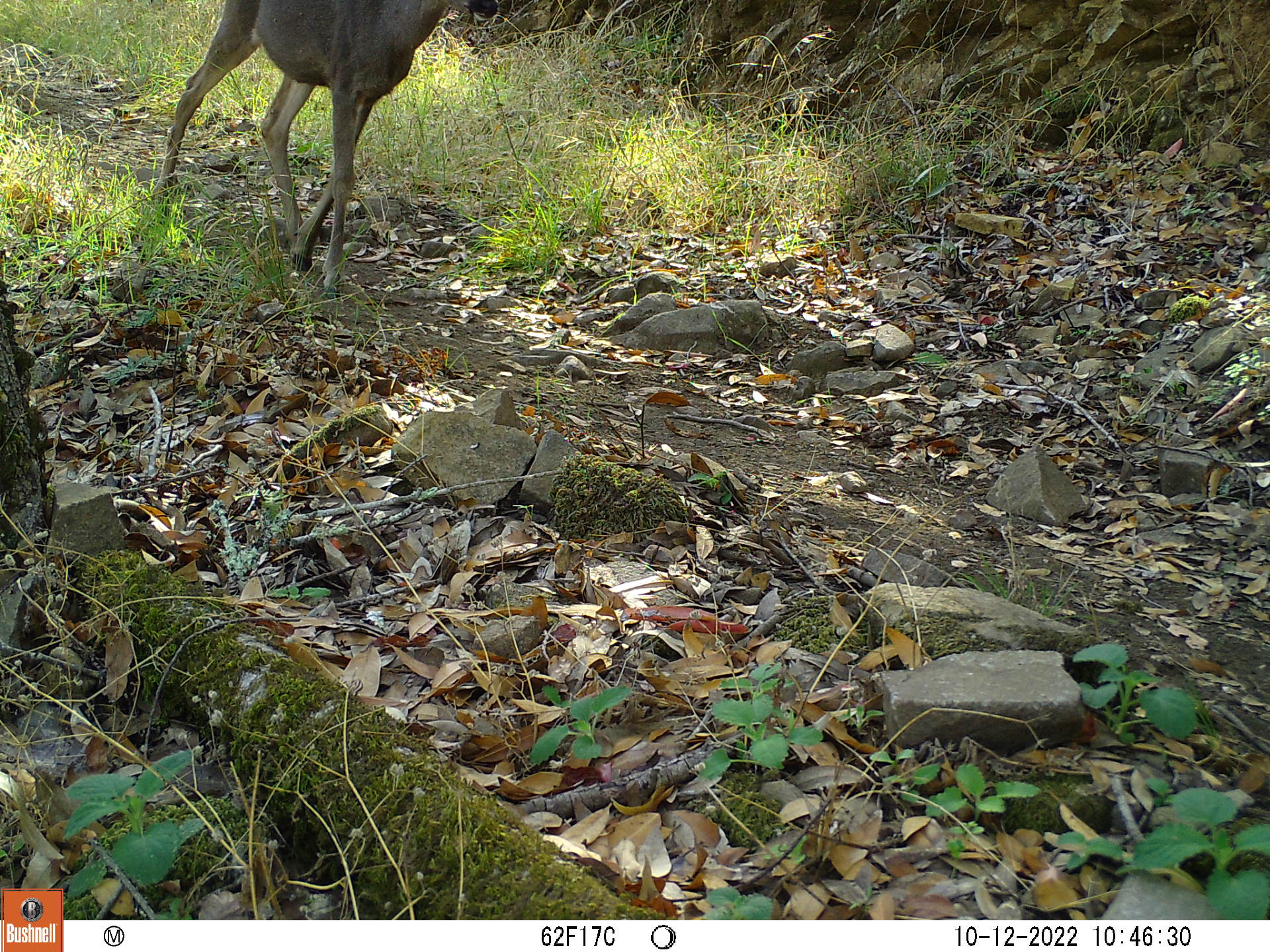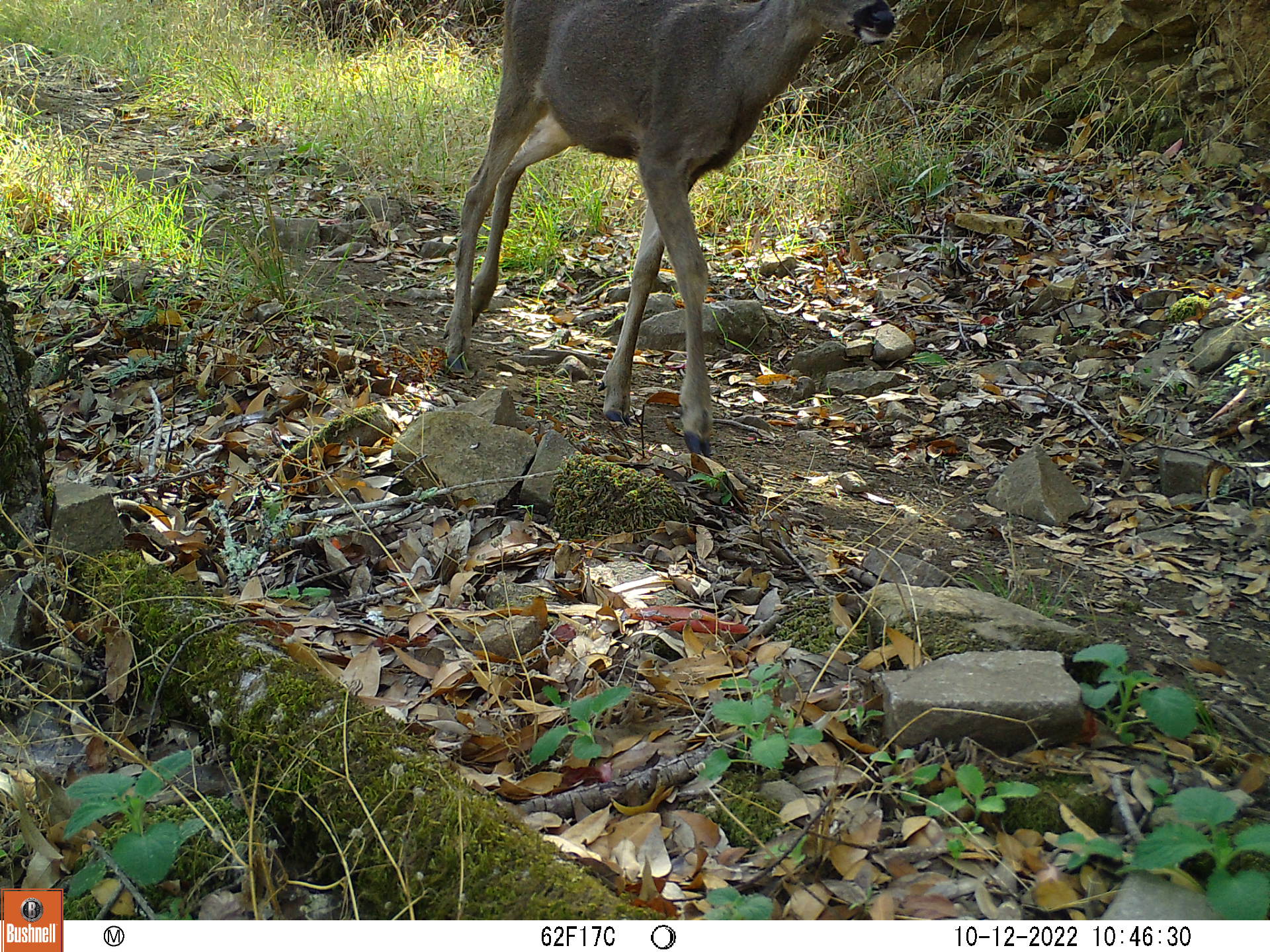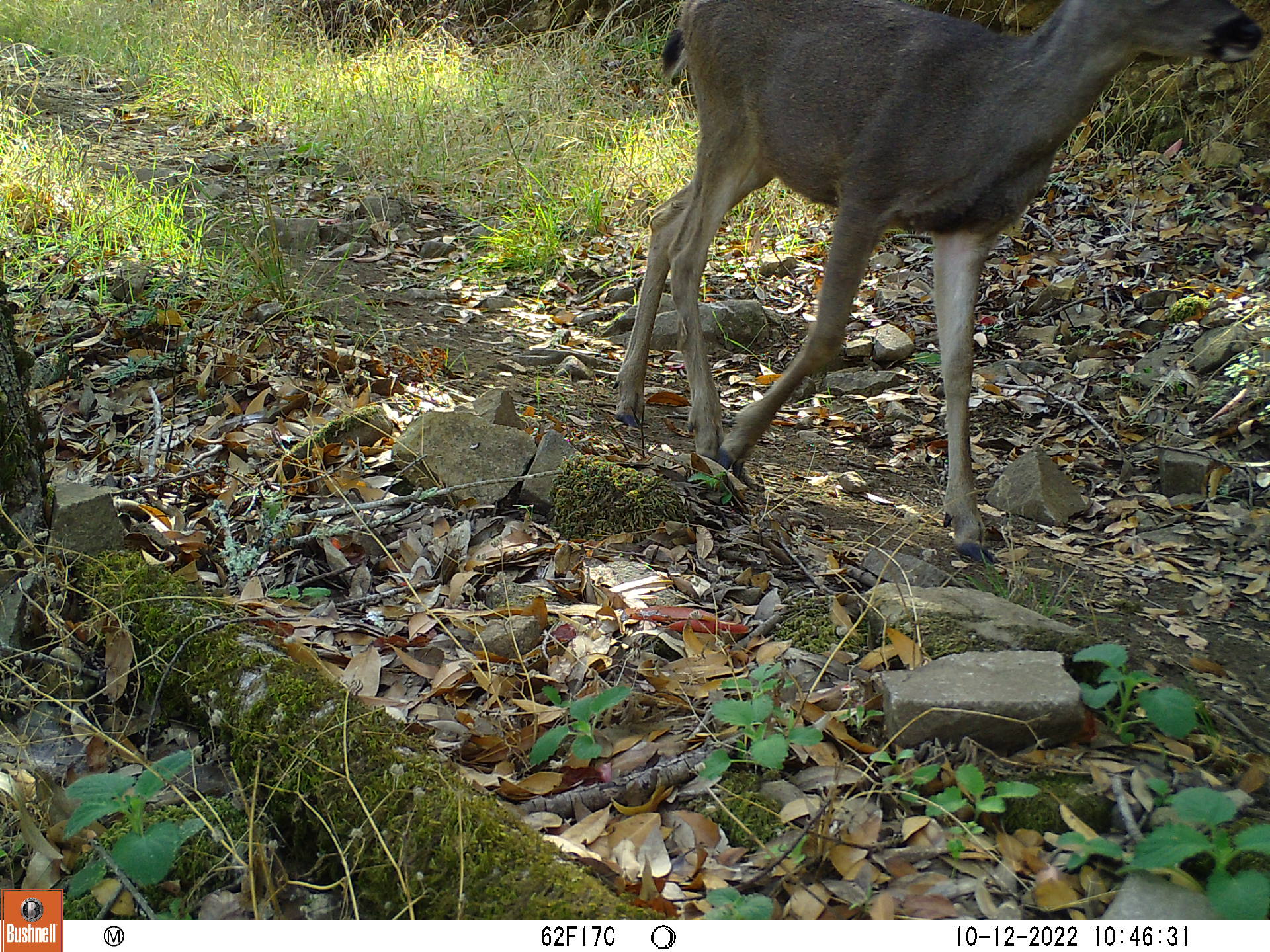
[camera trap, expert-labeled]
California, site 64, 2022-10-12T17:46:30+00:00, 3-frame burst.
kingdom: Animalia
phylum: Chordata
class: Mammalia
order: Artiodactyla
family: Cervidae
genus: Odocoileus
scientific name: Odocoileus hemionus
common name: mule deer